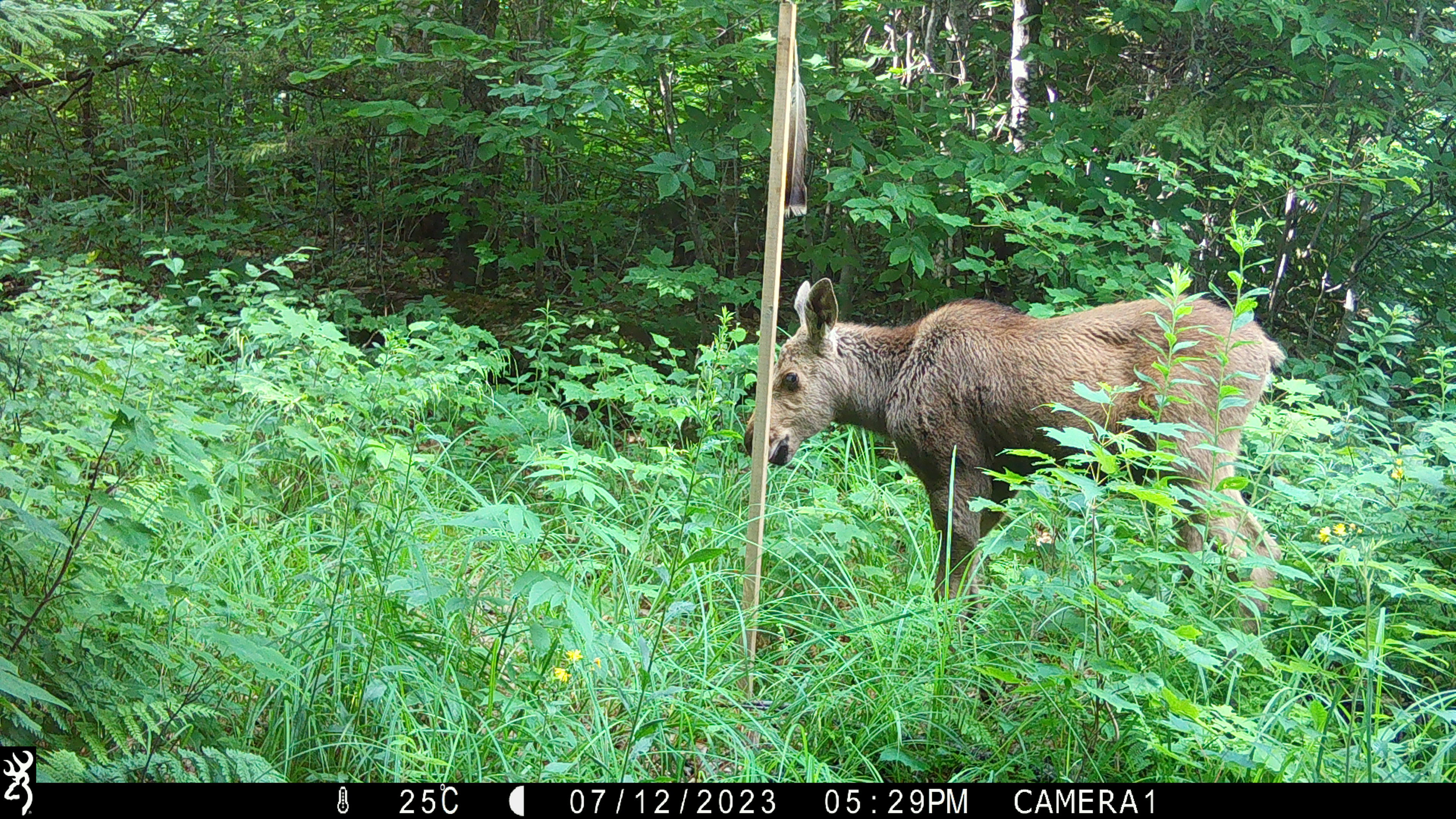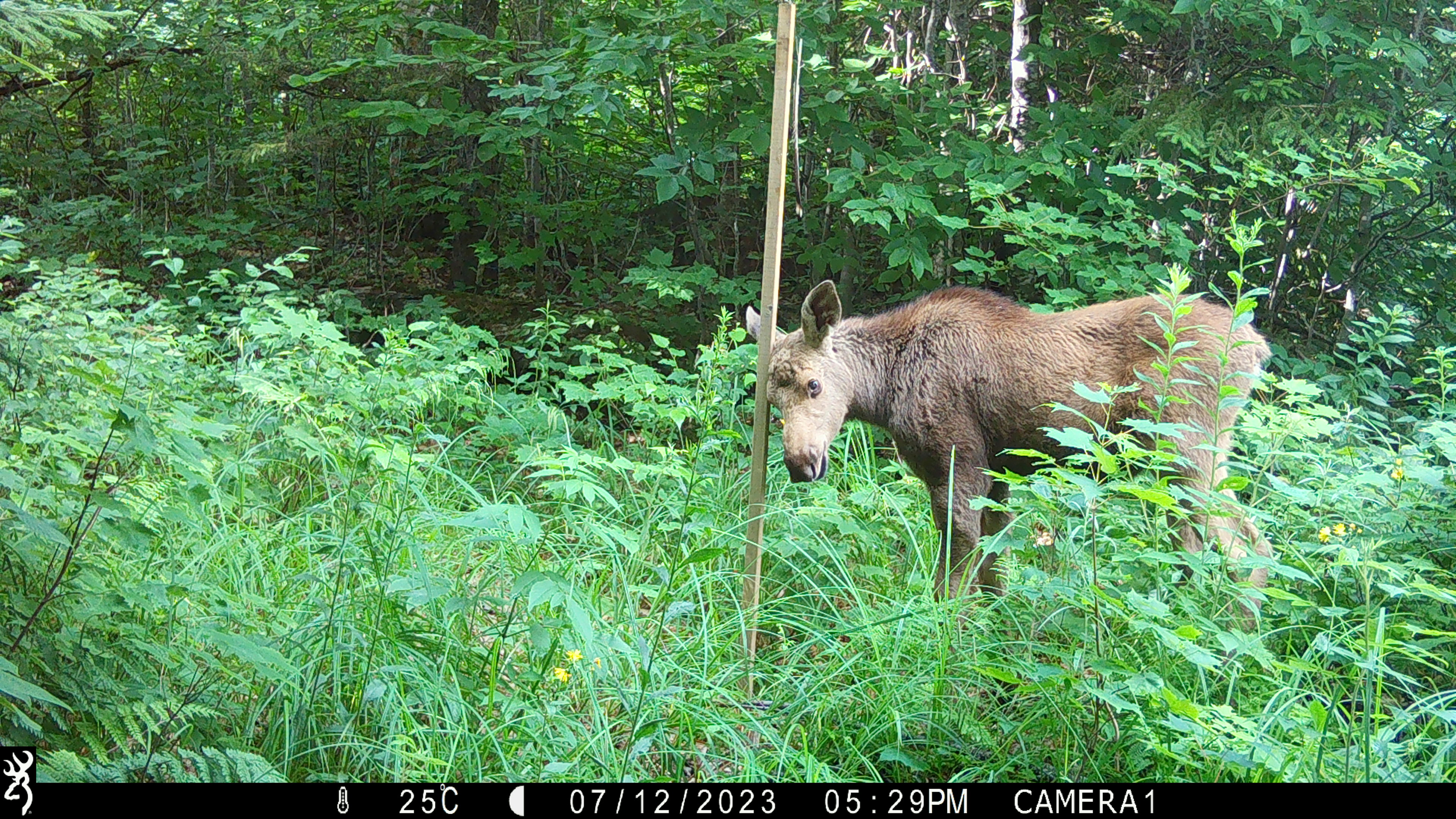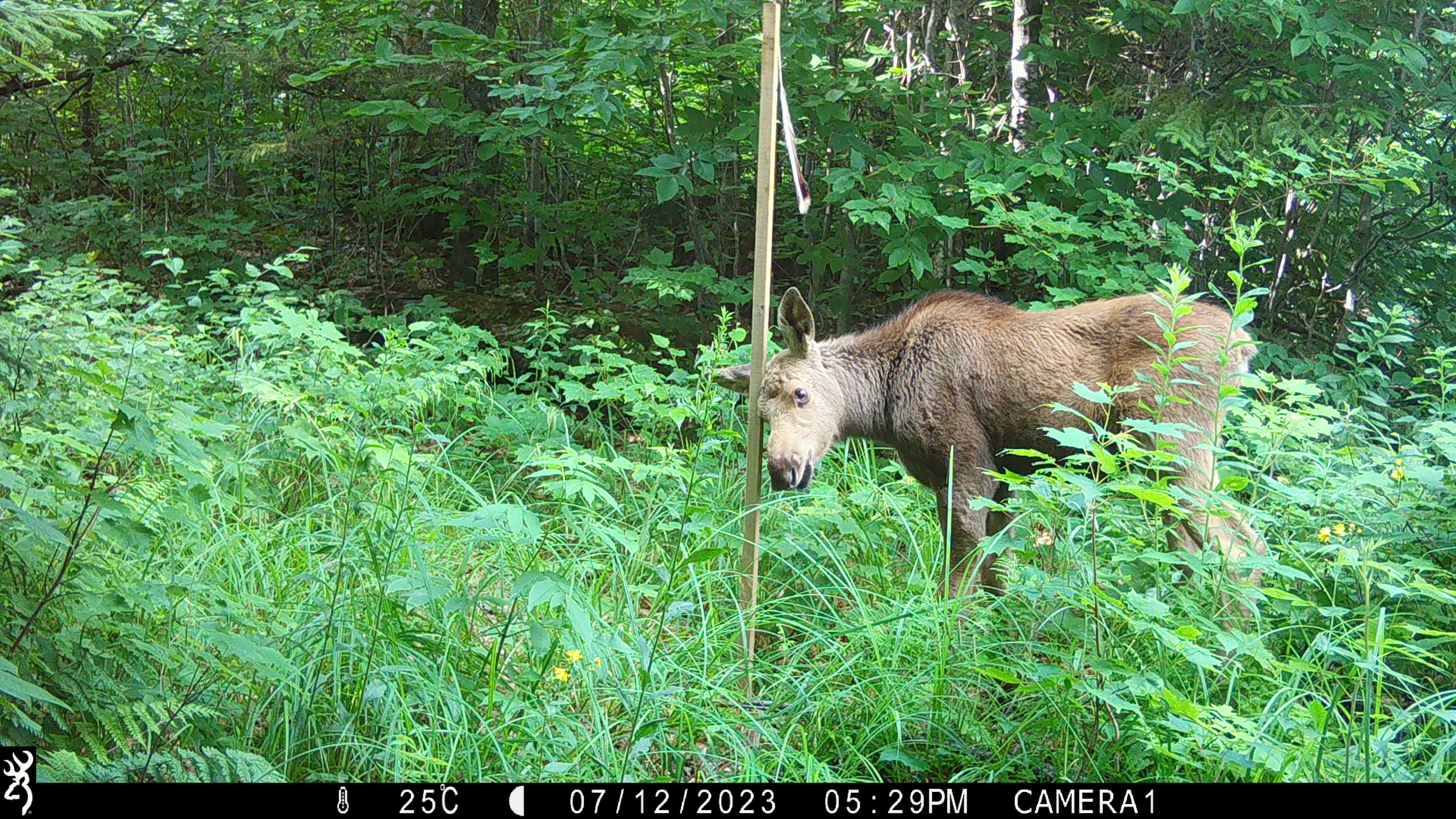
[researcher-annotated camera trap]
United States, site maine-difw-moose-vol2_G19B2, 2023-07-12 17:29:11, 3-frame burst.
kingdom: Animalia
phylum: Chordata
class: Mammalia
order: Artiodactyla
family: Cervidae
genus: Alces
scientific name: Alces alces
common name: moose